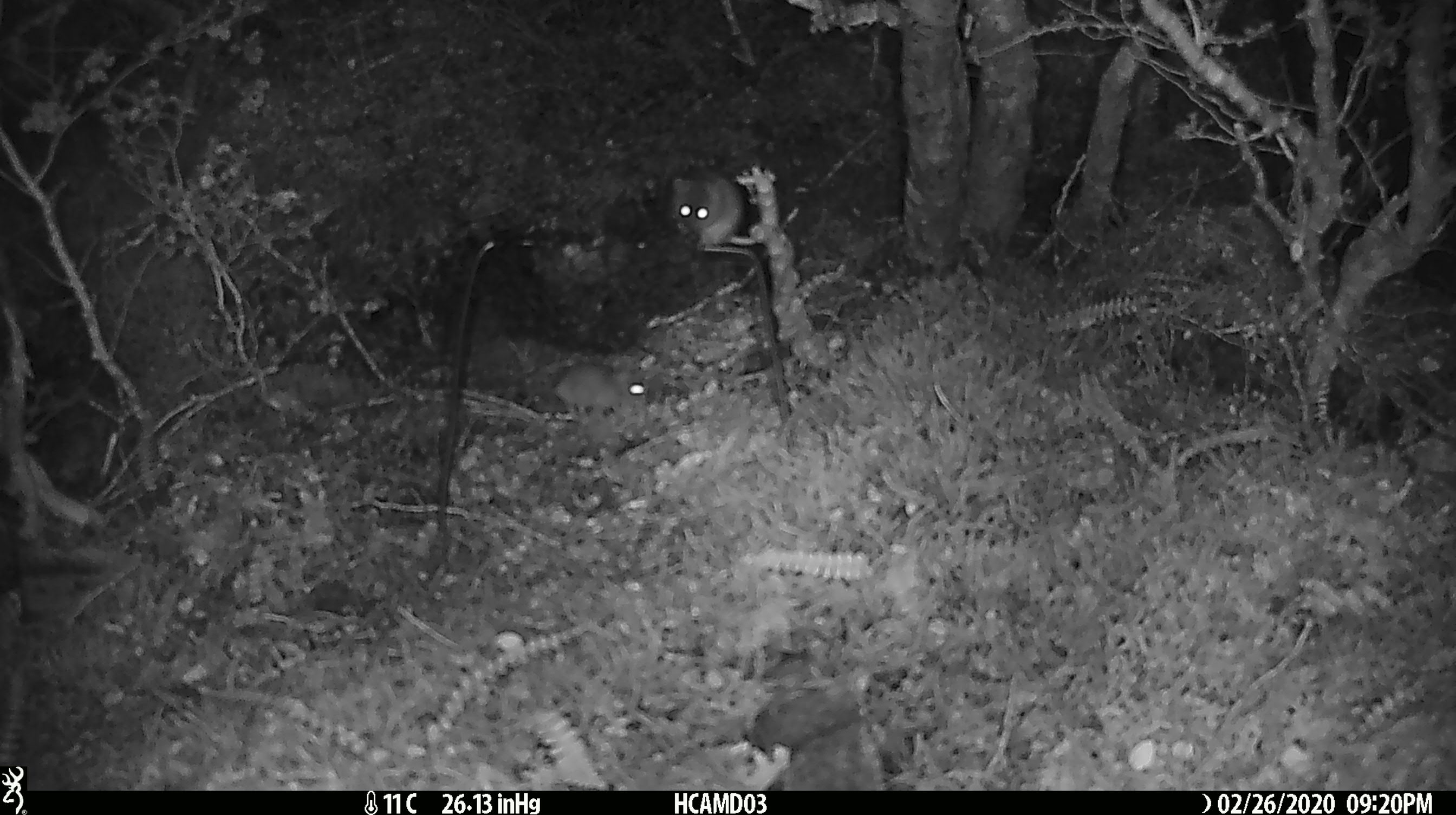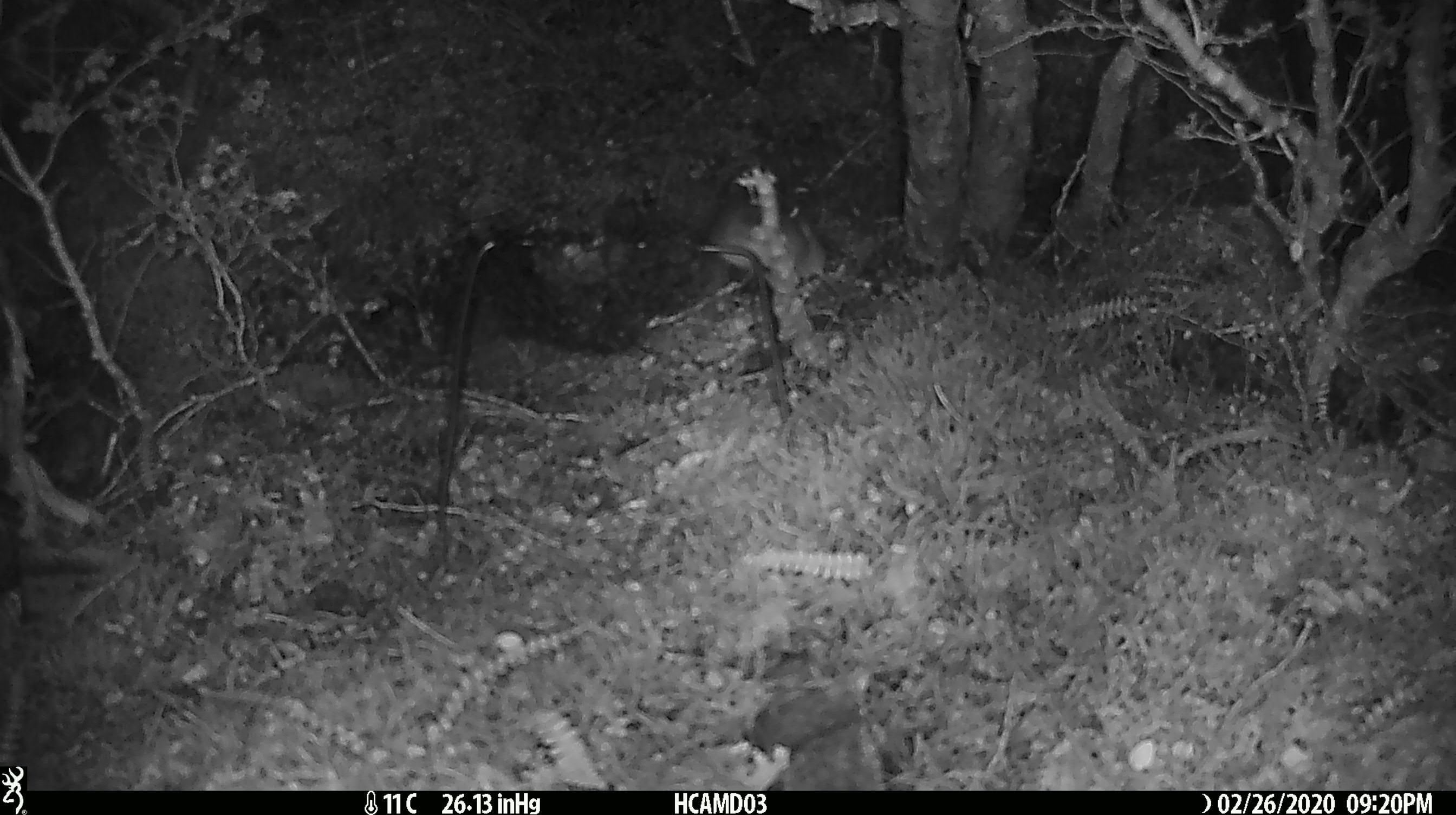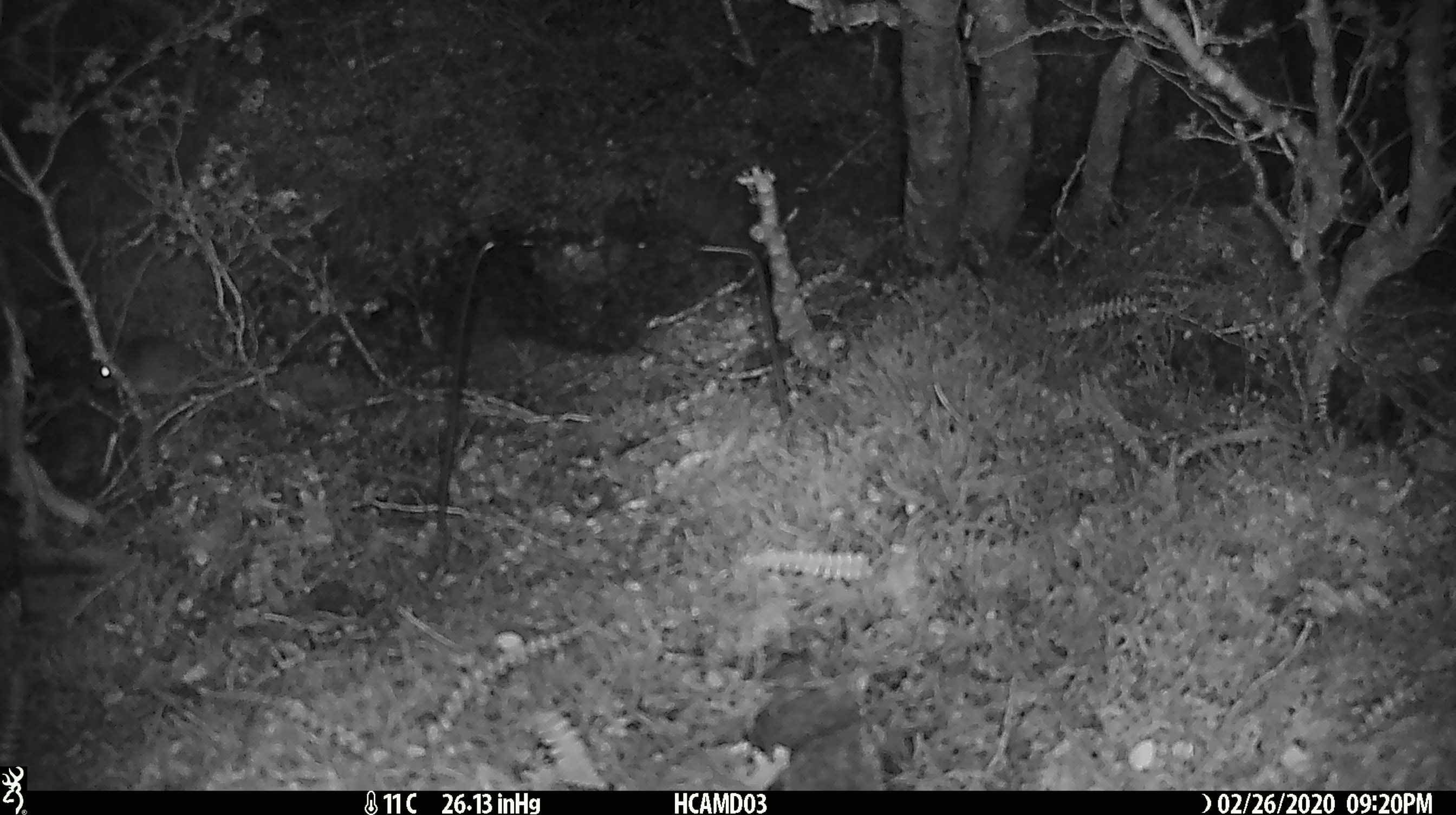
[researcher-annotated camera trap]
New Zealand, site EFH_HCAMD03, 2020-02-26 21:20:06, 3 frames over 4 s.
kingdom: Animalia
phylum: Chordata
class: Mammalia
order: Rodentia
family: Muridae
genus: Mus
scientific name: Mus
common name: mouse